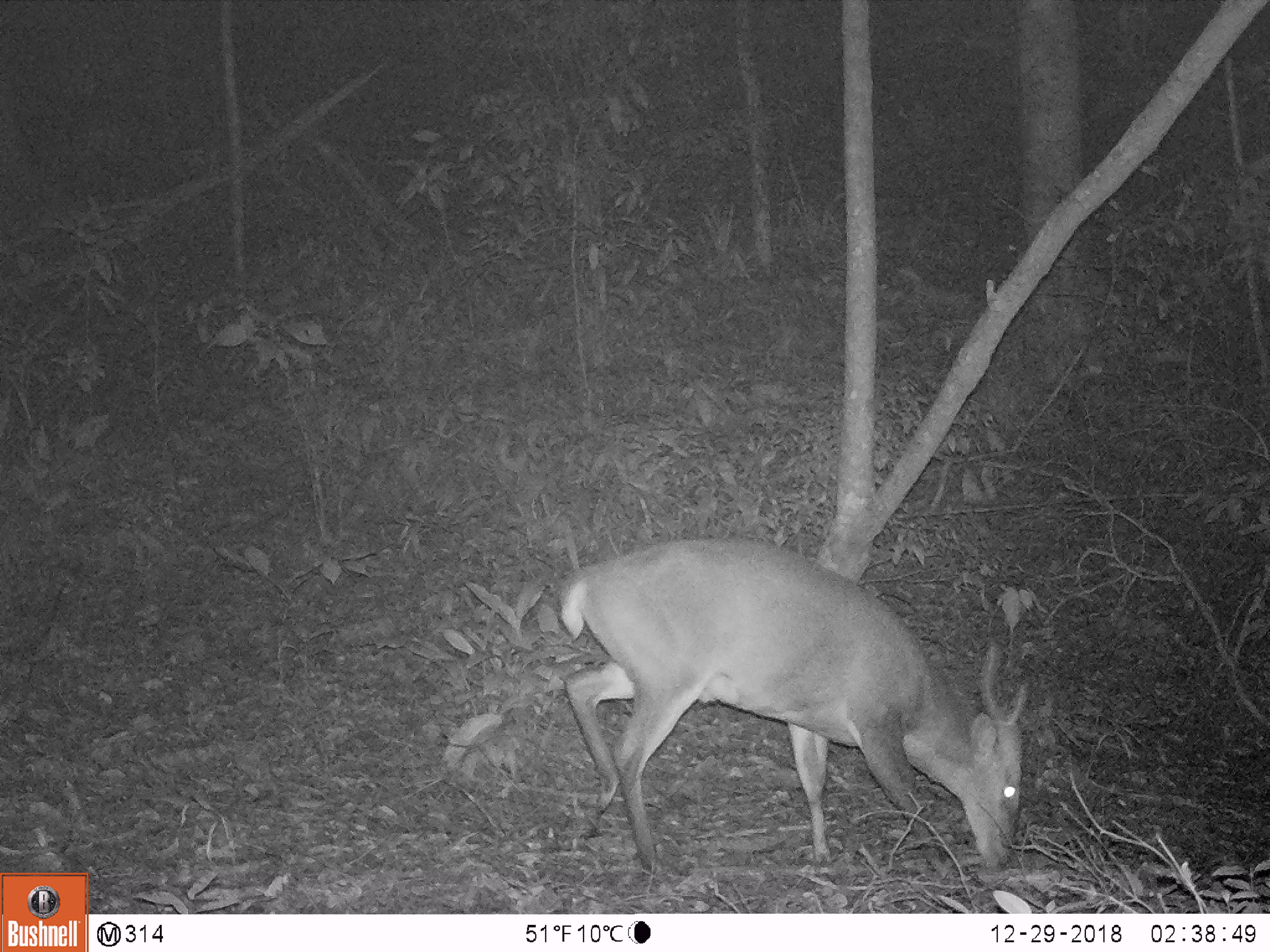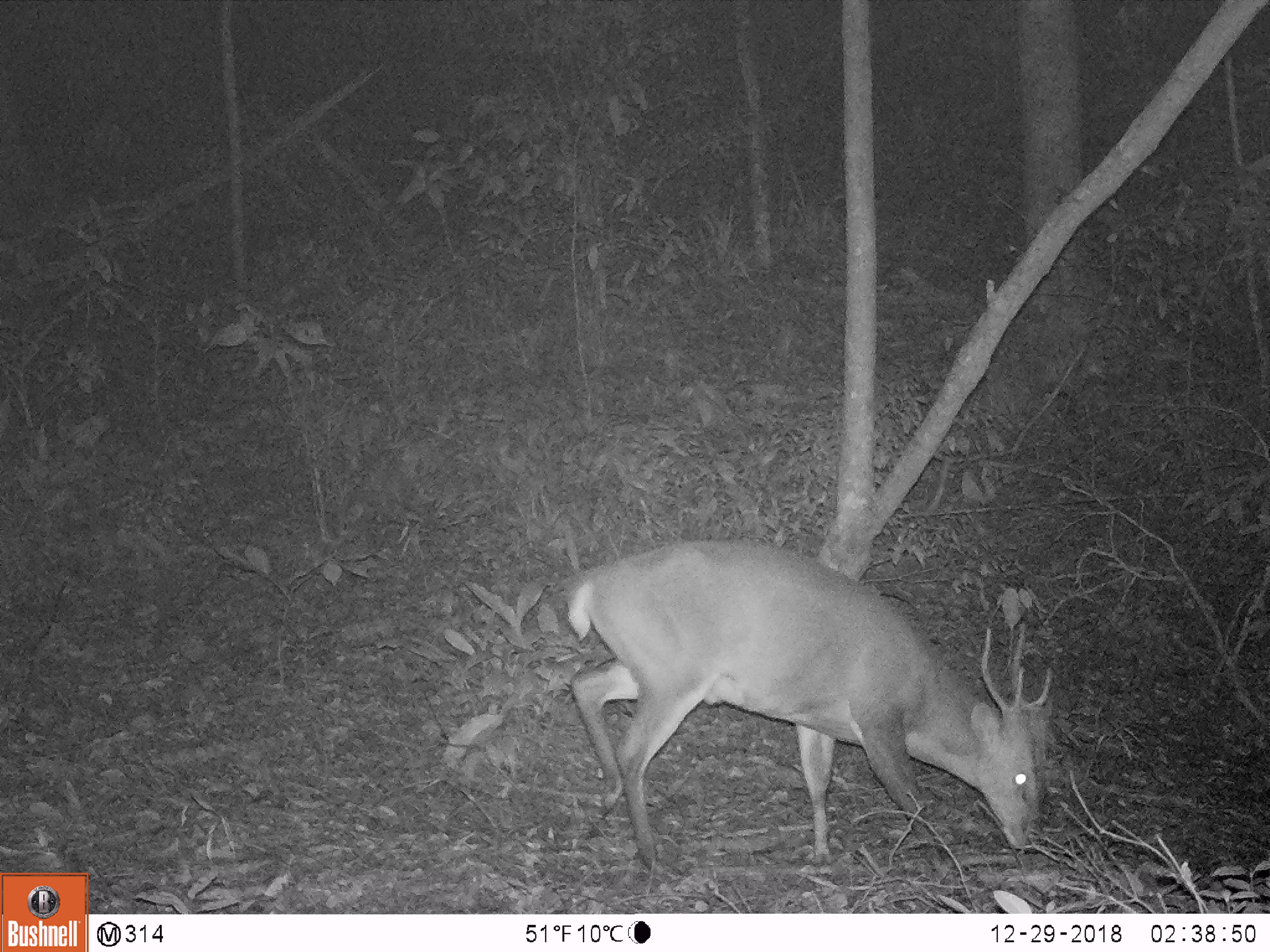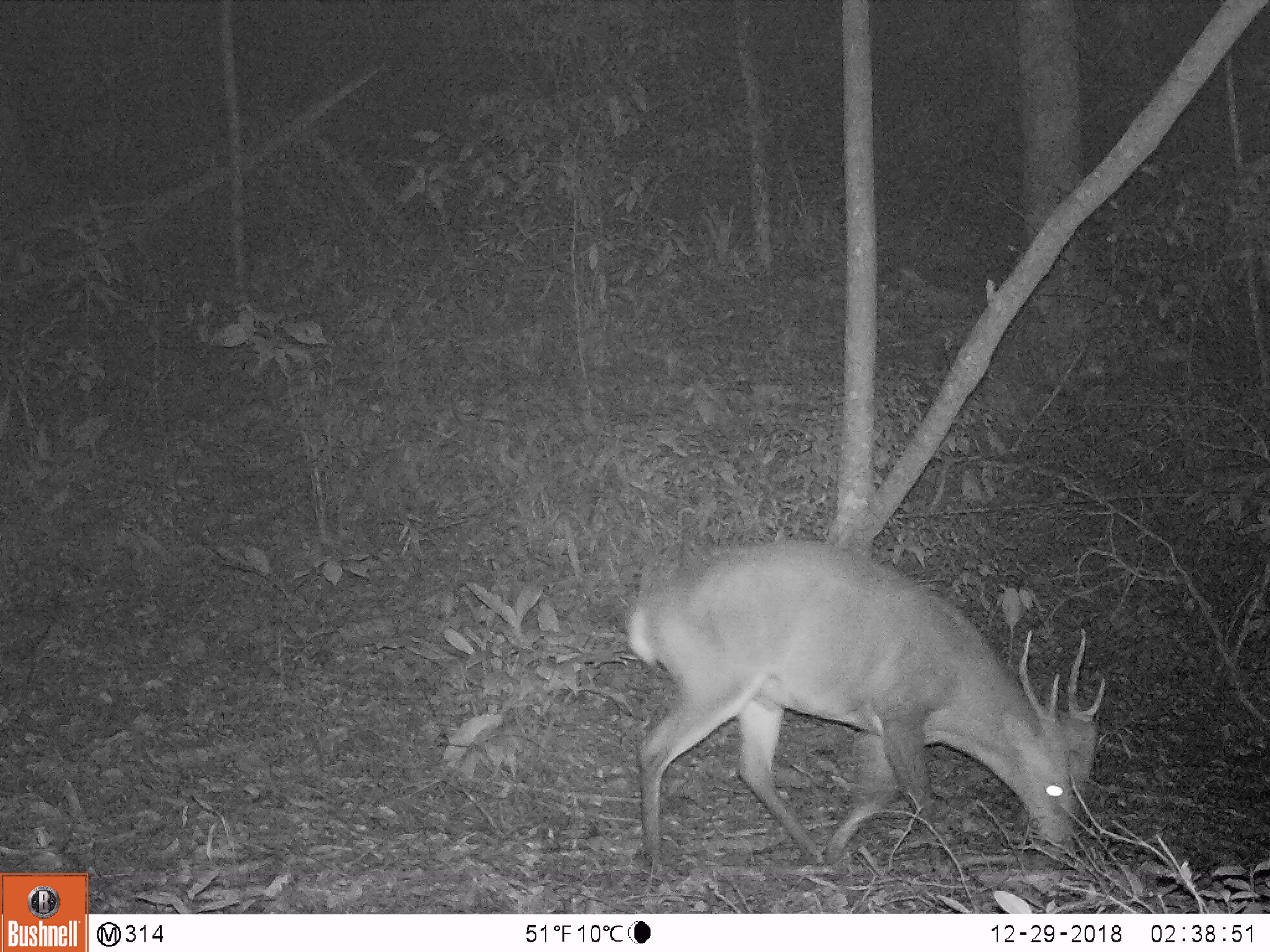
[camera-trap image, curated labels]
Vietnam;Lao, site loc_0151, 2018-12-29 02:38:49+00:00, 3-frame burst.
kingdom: Animalia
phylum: Chordata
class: Mammalia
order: Artiodactyla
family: Cervidae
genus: Muntiacus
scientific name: Muntiacus vuquangensis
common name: large-antlered muntjac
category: large antlered muntjac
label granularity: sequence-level